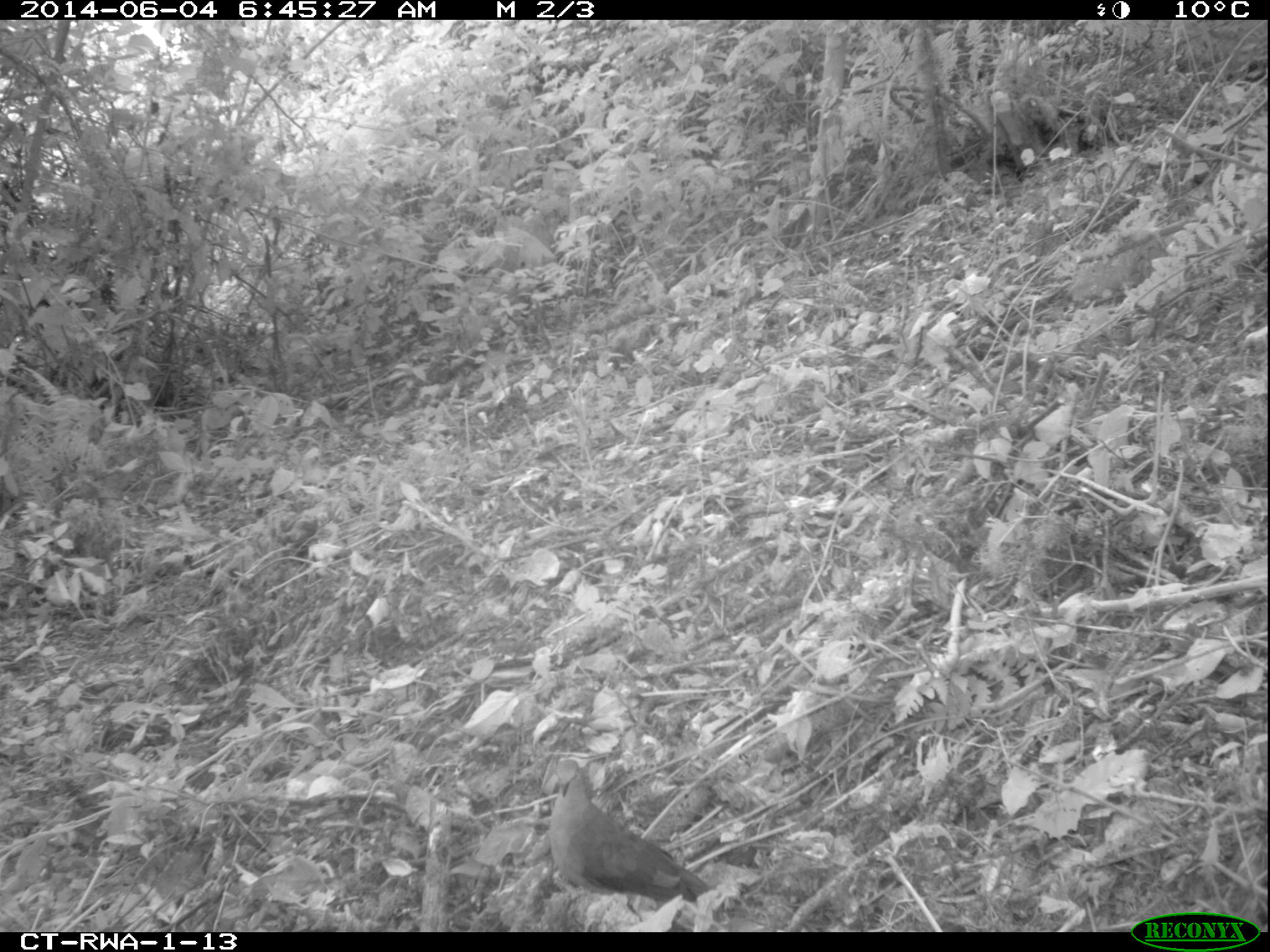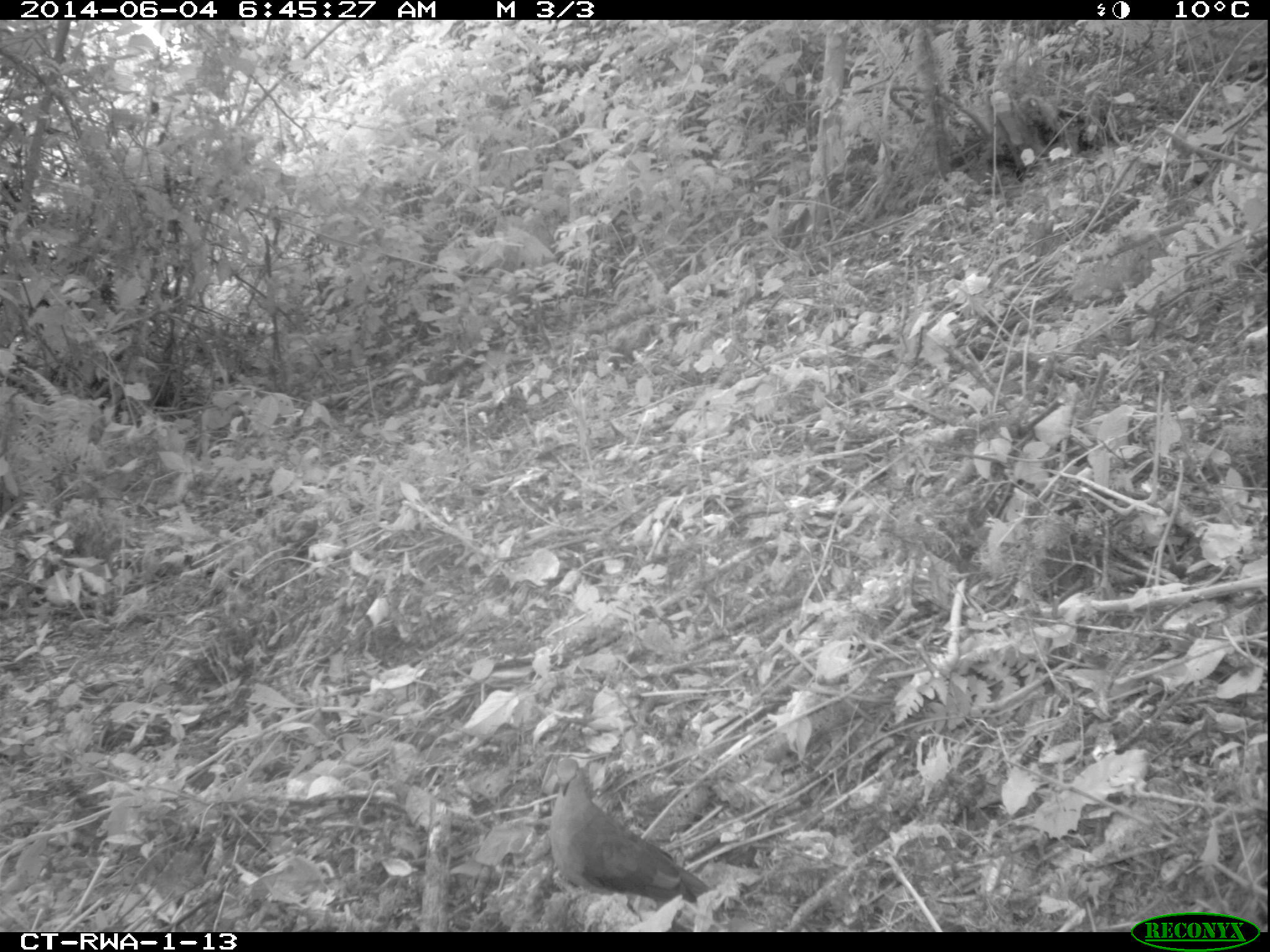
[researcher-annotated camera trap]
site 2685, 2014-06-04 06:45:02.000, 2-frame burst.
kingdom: Animalia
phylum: Chordata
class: Aves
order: Columbiformes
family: Columbidae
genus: Turtur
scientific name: Turtur tympanistria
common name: tambourine dove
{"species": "Turtur tympanistria (tambourine dove)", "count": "1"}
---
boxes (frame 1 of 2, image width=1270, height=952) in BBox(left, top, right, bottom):
turtur tympanistria: BBox(541, 759, 710, 904)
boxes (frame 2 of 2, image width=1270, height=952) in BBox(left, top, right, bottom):
turtur tympanistria: BBox(540, 758, 710, 903)